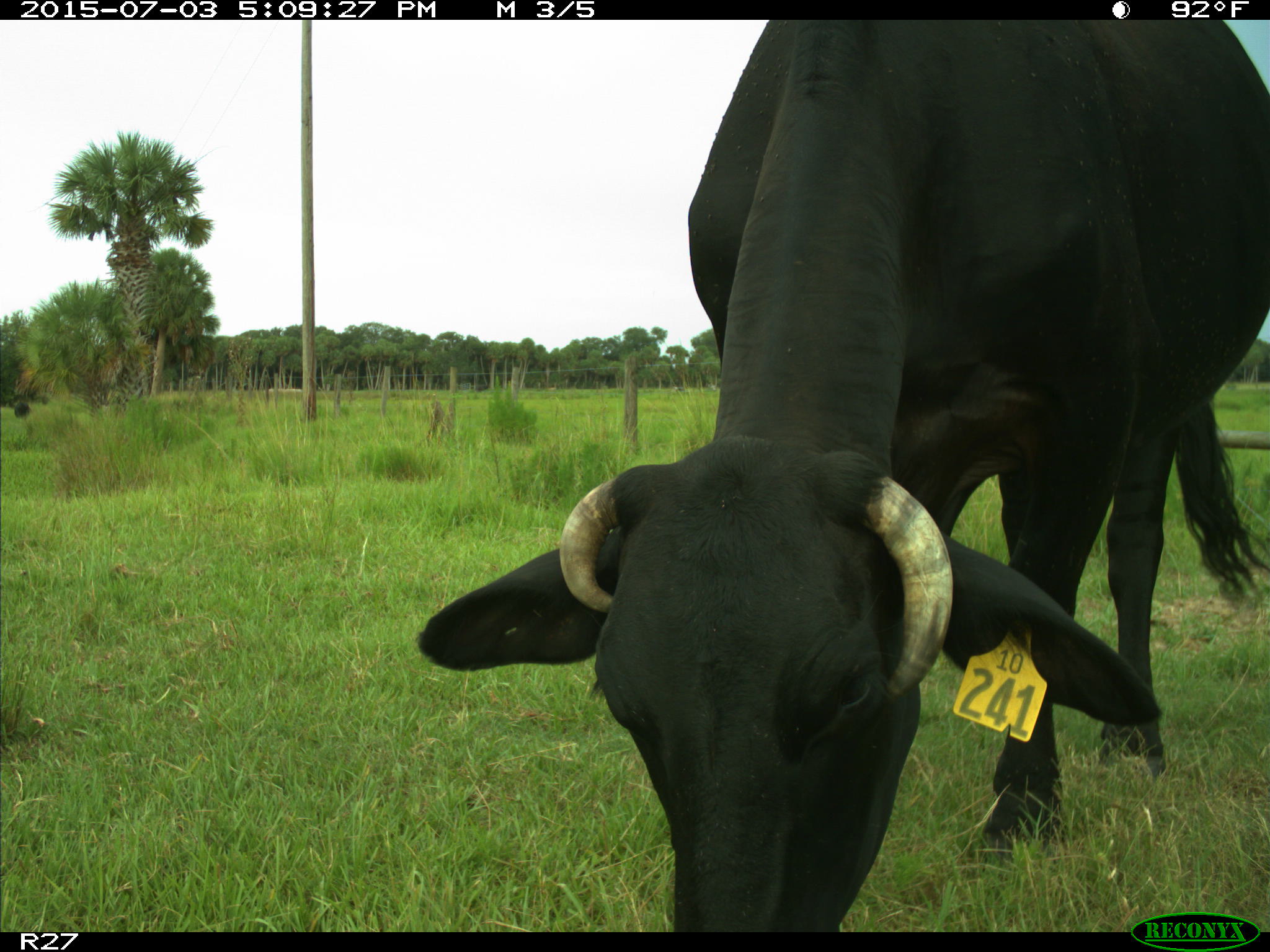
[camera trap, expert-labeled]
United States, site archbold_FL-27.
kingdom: Animalia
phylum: Chordata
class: Mammalia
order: Artiodactyla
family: Bovidae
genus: Bos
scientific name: Bos taurus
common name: domestic cow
Bos taurus (domestic cow).